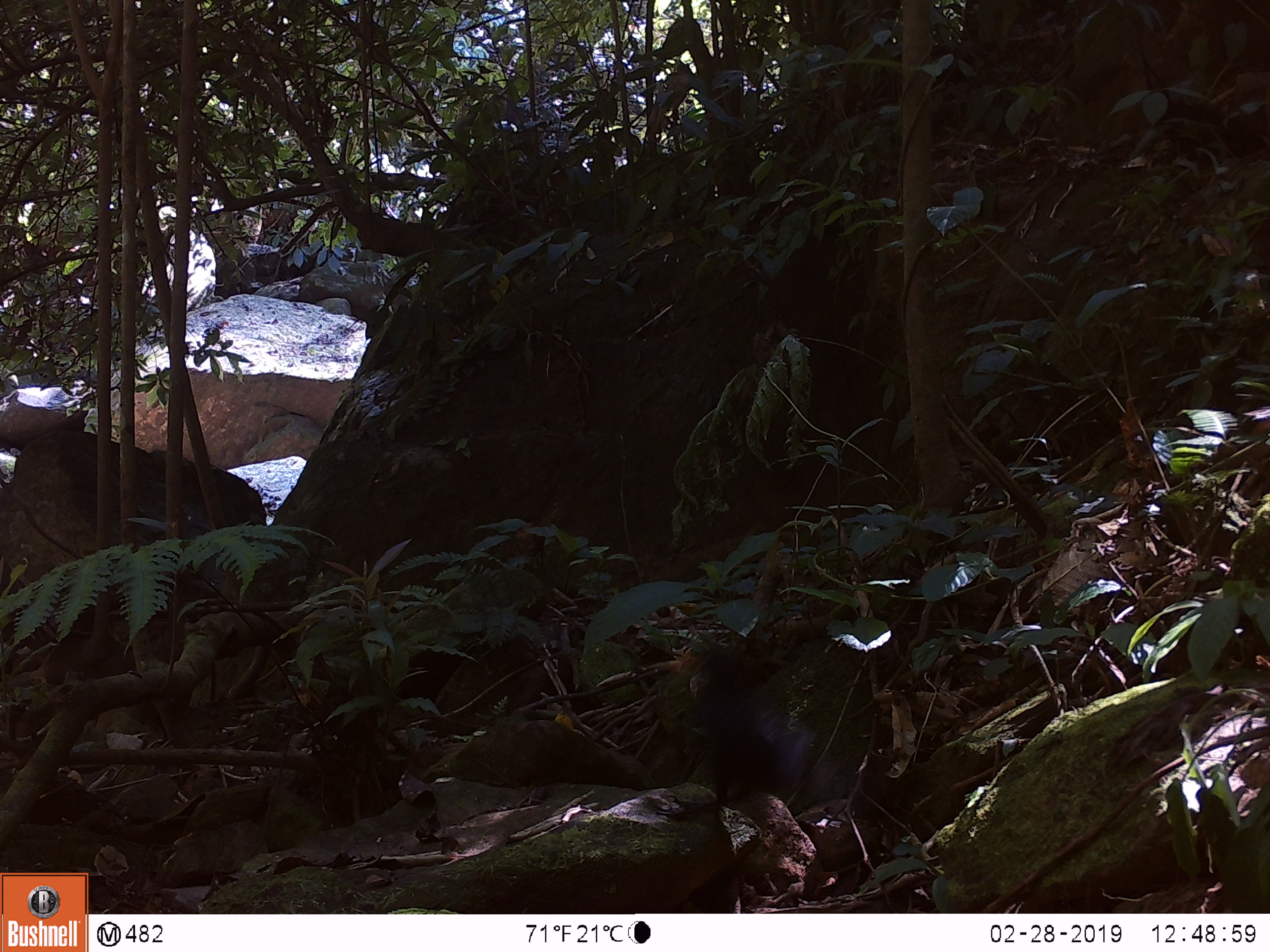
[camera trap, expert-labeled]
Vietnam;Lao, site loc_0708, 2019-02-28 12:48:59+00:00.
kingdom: Animalia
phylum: Chordata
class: Aves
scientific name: Aves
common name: bird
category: unidentified bird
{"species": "unidentified bird (bird) (Aves)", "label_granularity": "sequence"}